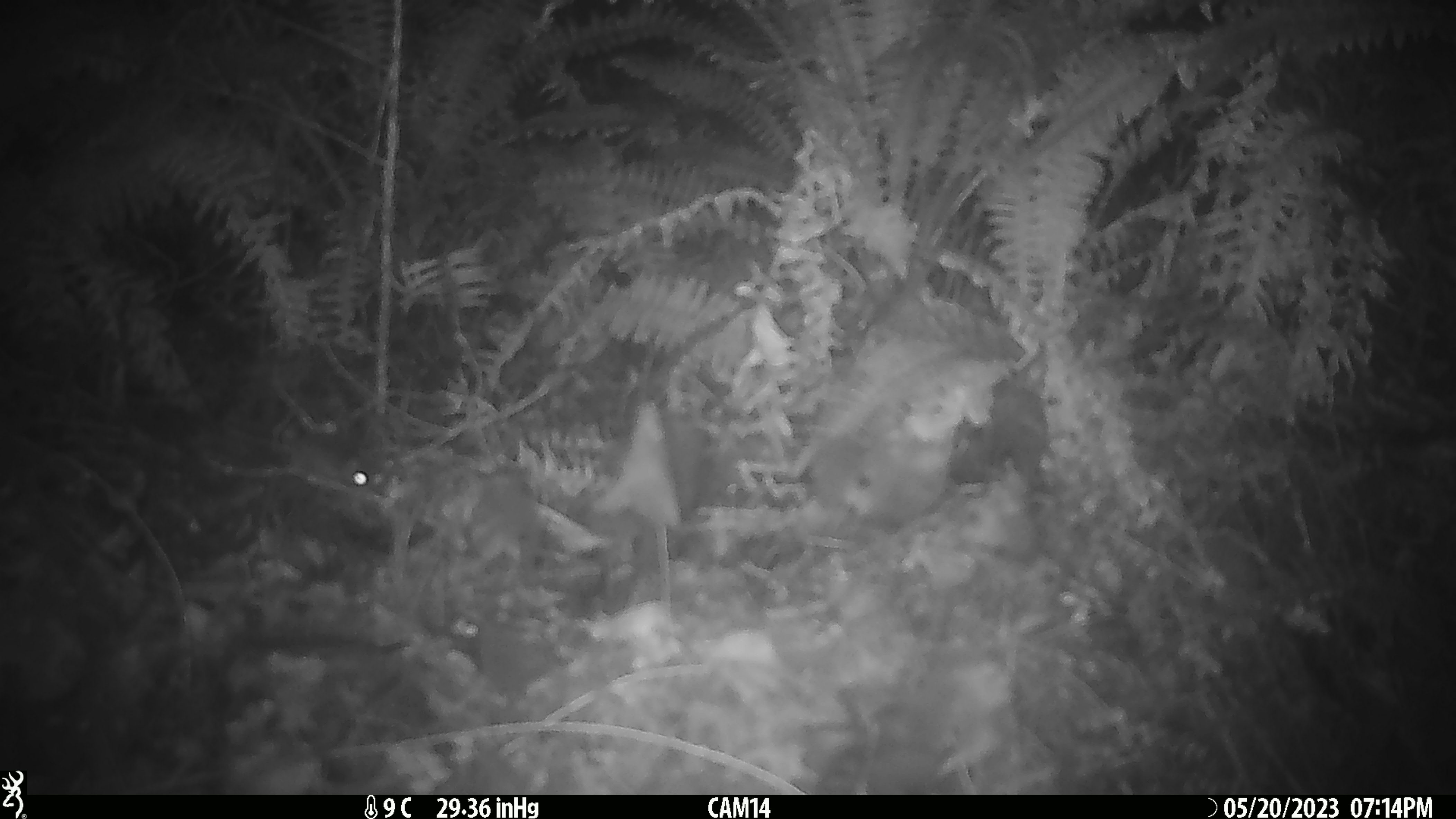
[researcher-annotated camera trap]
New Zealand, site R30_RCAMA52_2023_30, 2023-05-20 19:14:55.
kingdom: Animalia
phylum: Chordata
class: Mammalia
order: Rodentia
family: Muridae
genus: Mus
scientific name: Mus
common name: mouse